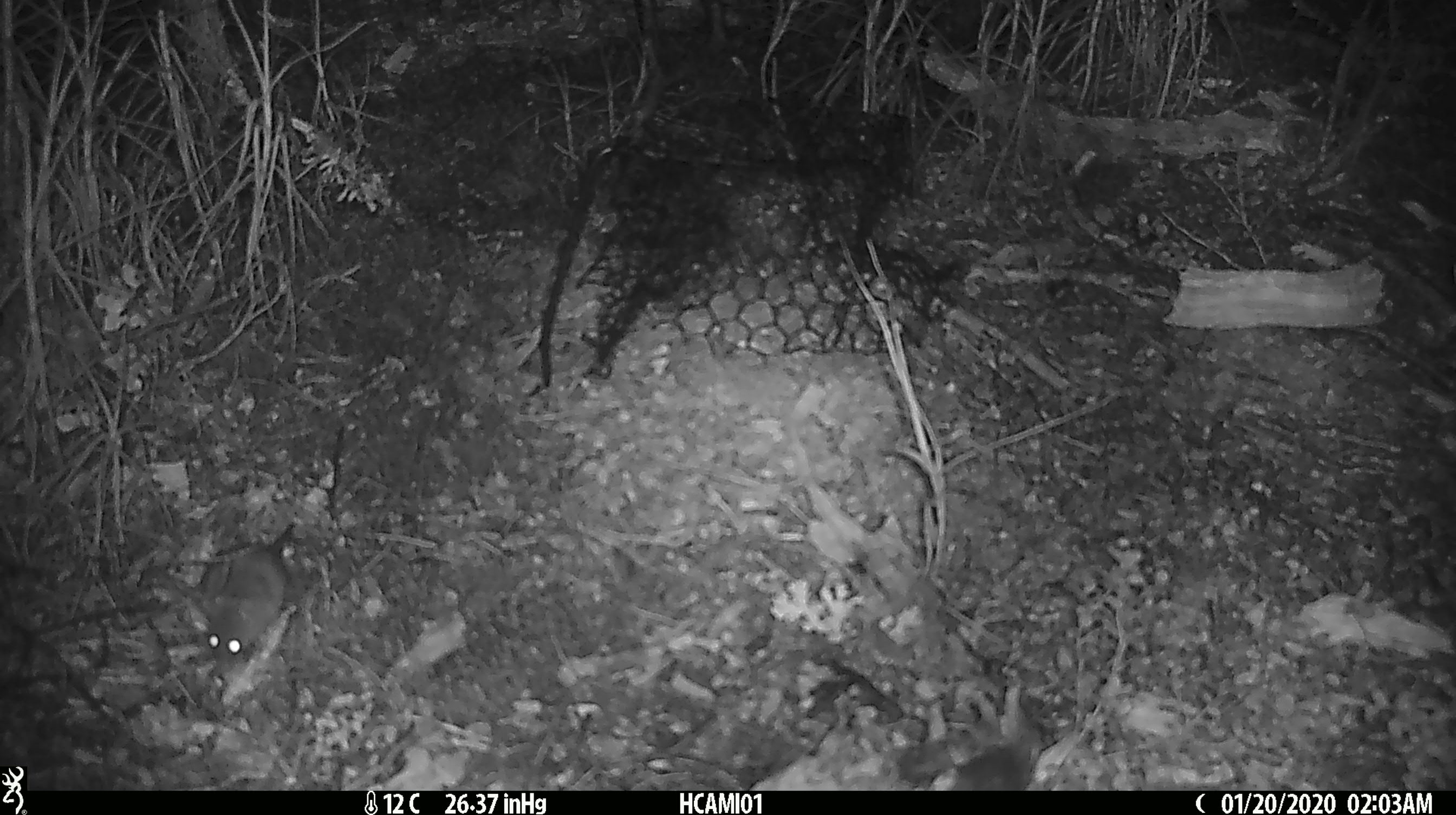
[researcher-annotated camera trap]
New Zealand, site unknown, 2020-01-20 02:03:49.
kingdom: Animalia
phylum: Chordata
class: Mammalia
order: Rodentia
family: Muridae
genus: Mus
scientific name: Mus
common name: mouse